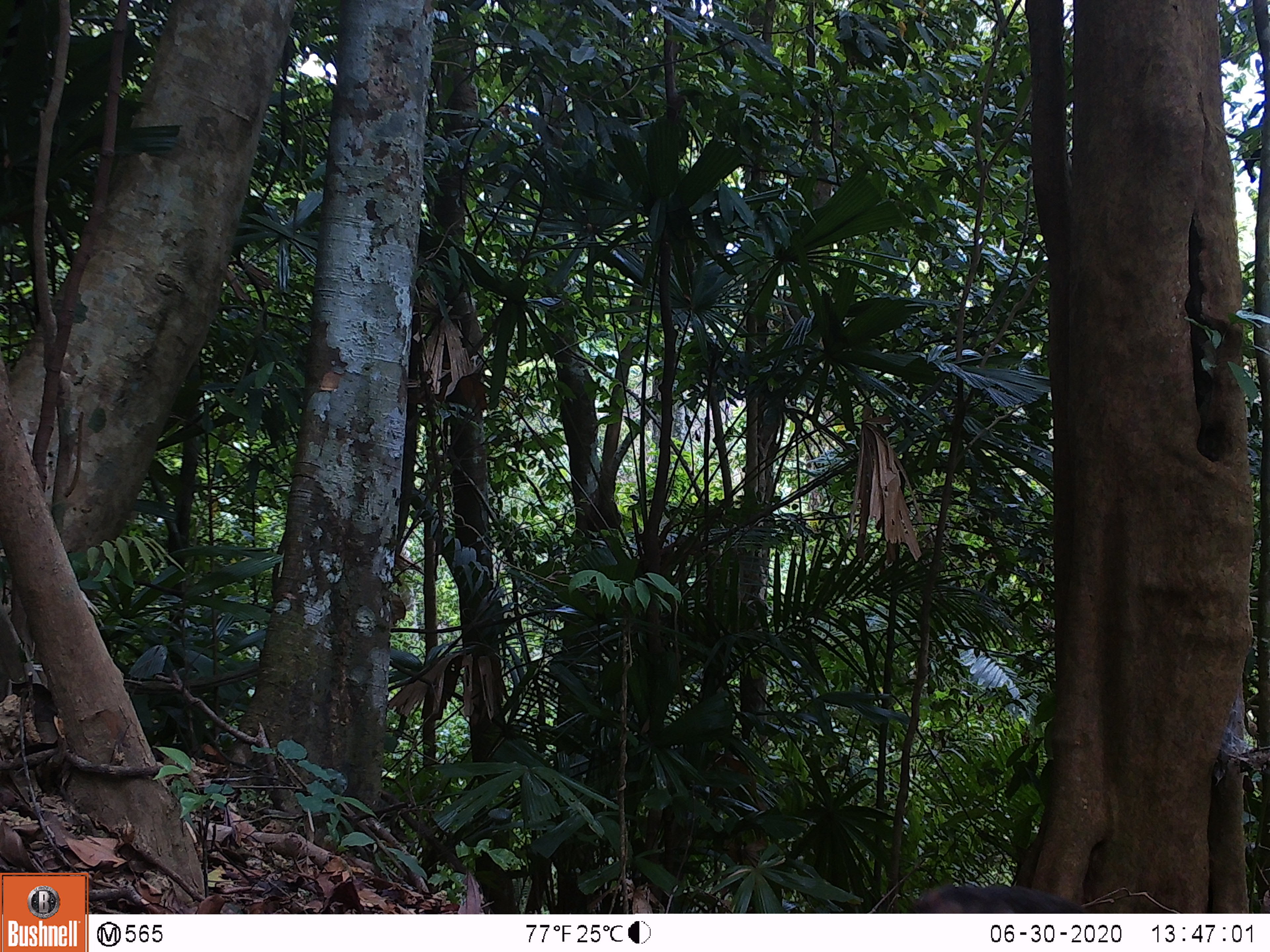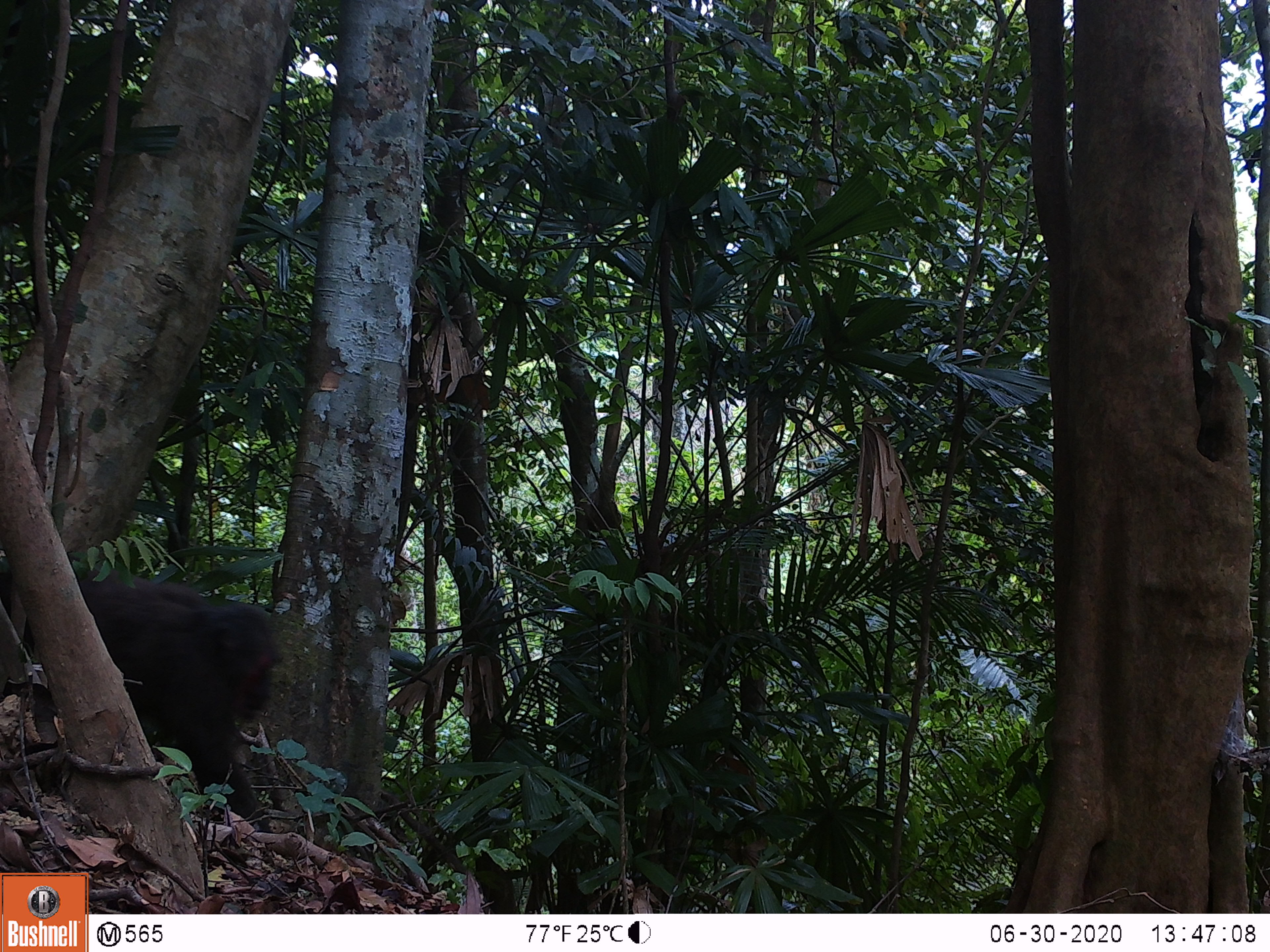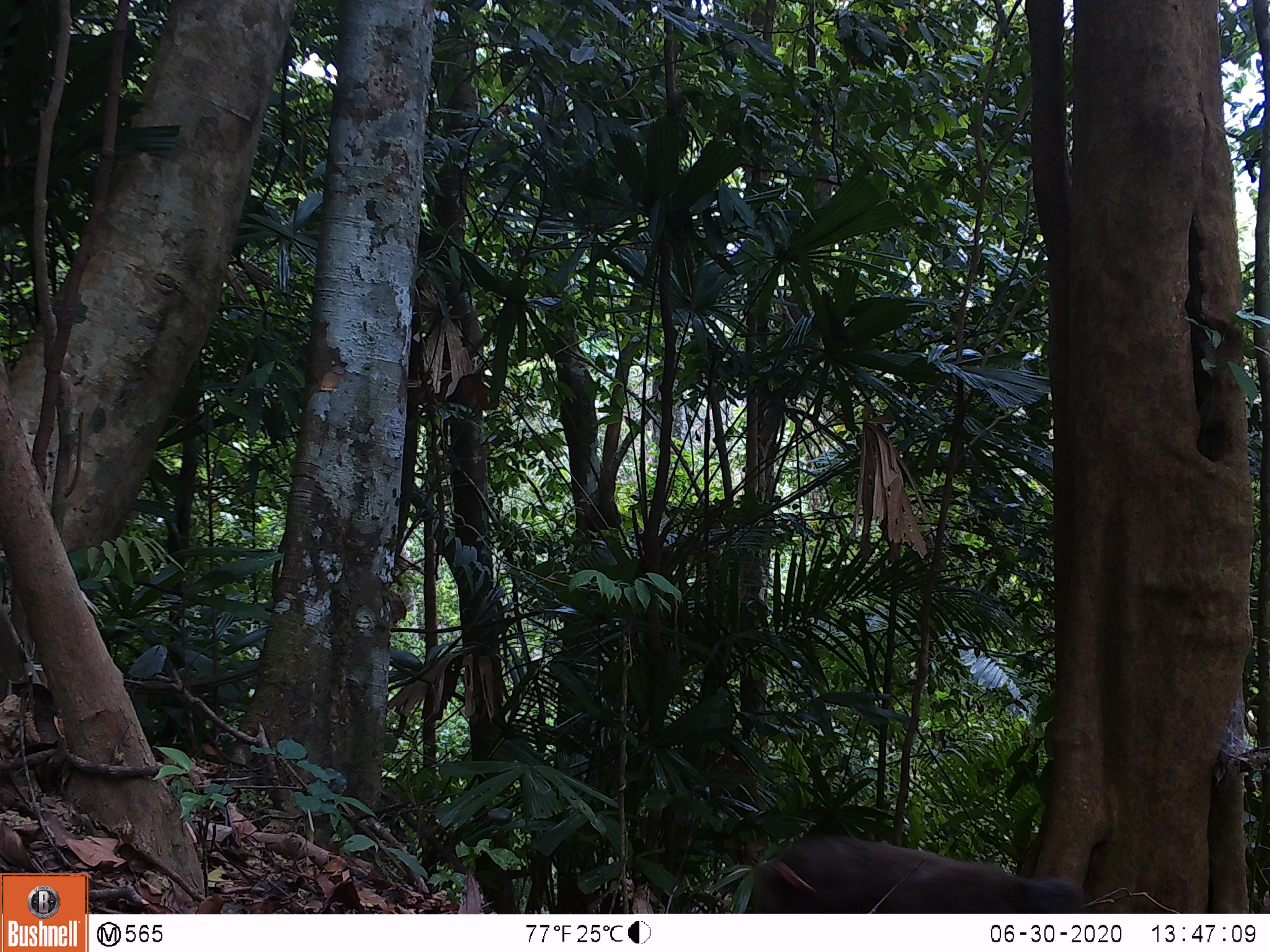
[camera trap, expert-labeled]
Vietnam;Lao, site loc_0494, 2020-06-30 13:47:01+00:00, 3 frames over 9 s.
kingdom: Animalia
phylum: Chordata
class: Mammalia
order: Primates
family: Cercopithecidae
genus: Macaca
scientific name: Macaca arctoides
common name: stump-tailed macaque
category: stump tailed macaque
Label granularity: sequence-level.